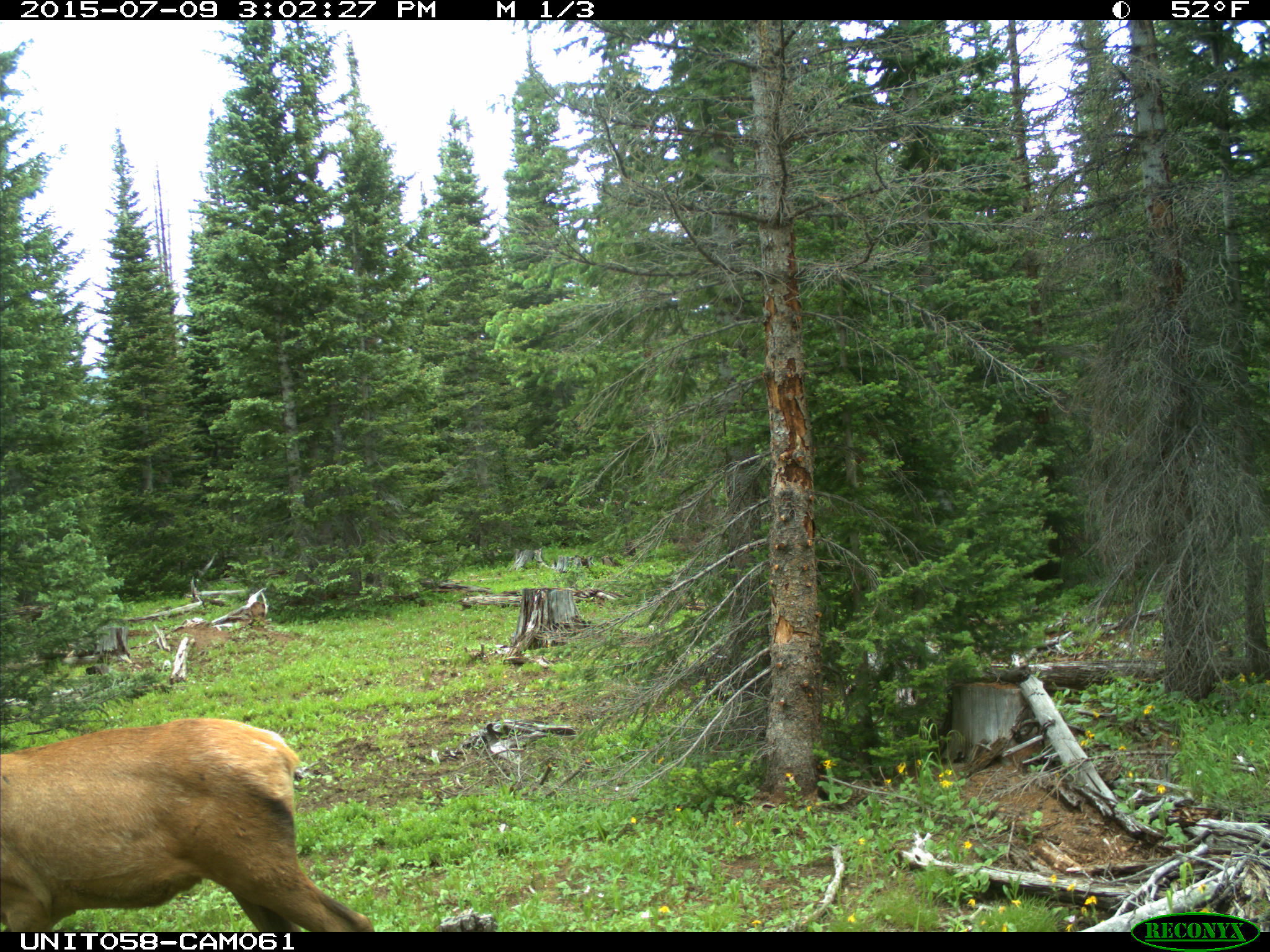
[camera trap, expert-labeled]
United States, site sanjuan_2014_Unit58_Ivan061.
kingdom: Animalia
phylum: Chordata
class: Mammalia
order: Artiodactyla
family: Cervidae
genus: Cervus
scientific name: Cervus elaphus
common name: red deer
Cervus elaphus (red deer).